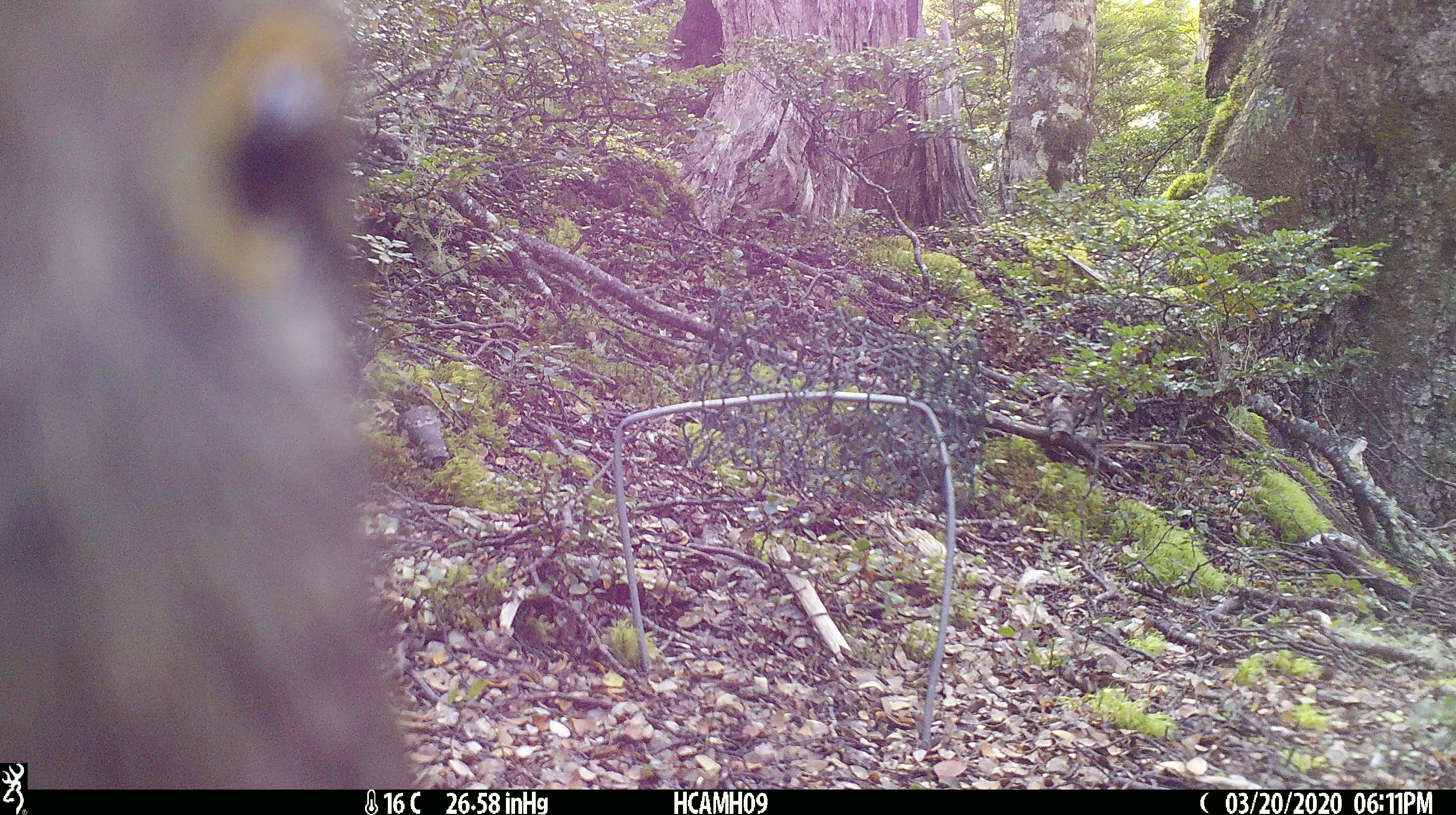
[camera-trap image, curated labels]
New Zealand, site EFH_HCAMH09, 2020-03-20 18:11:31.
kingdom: Animalia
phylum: Chordata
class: Aves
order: Psittaciformes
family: Strigopidae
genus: Nestor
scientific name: Nestor notabilis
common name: kea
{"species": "kea (Nestor notabilis)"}